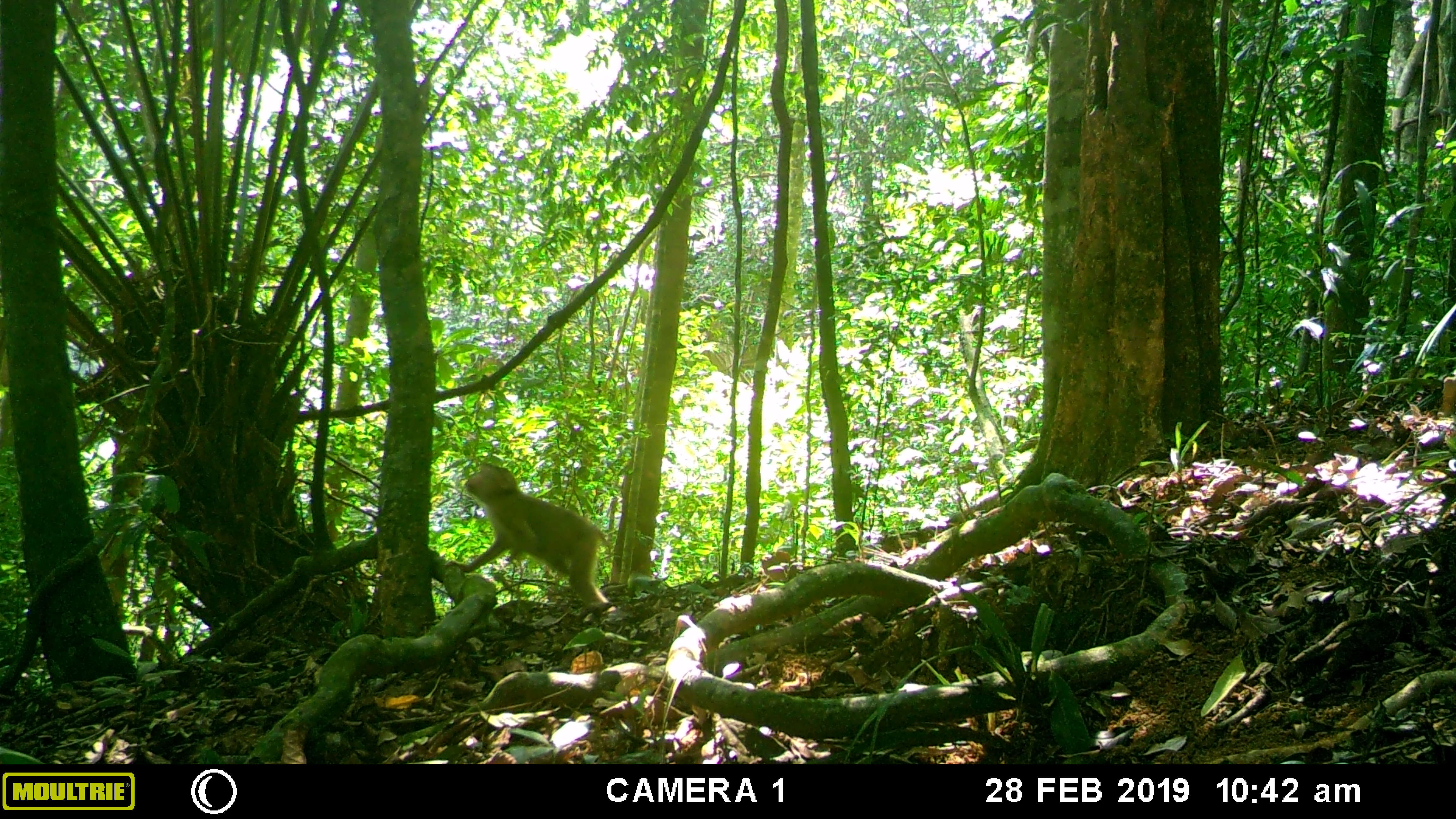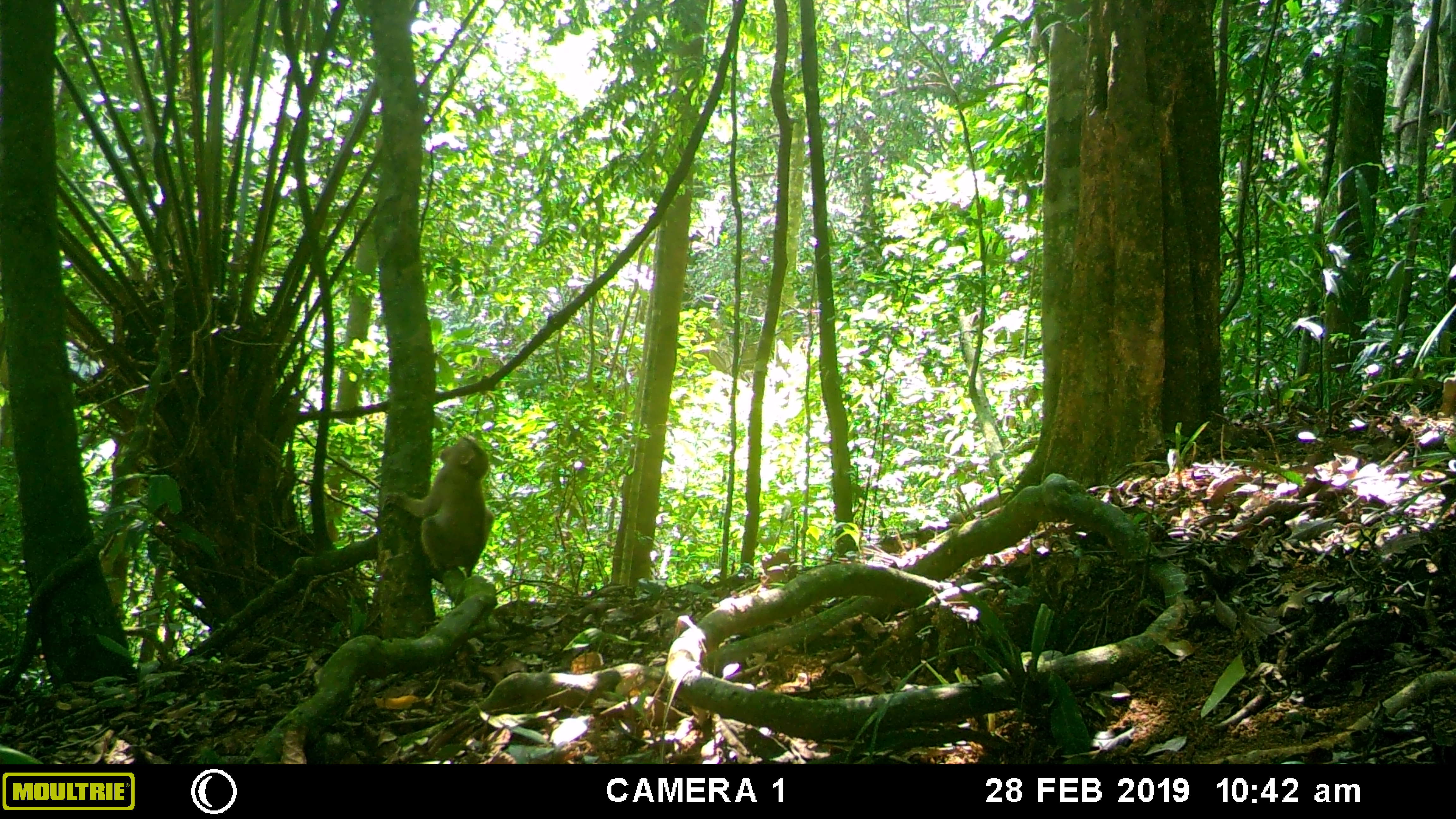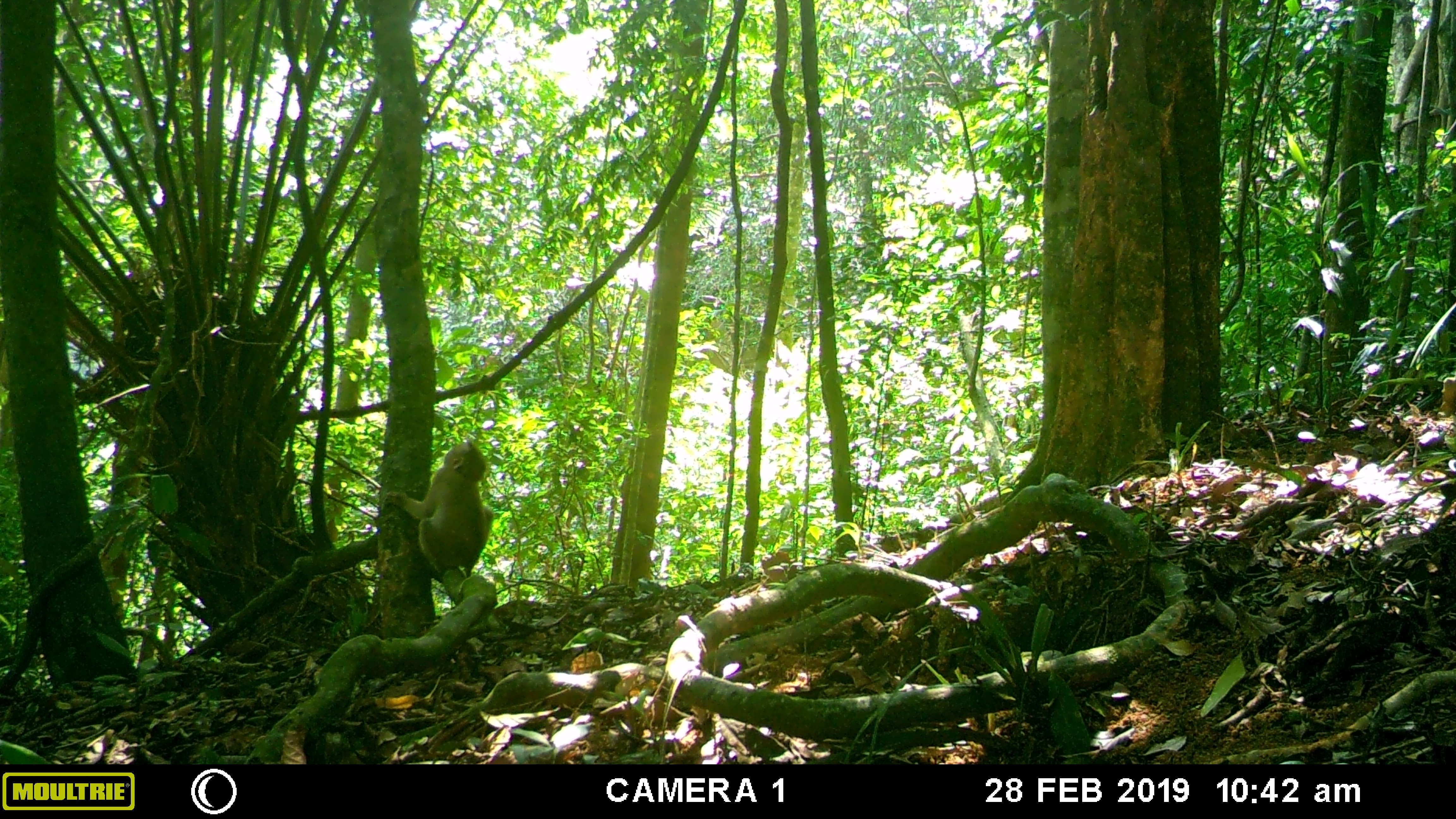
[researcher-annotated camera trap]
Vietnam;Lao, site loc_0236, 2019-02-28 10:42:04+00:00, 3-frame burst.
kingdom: Animalia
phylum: Chordata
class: Mammalia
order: Primates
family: Cercopithecidae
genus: Macaca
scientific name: Macaca nemestrina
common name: pig-tailed macaque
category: pig tailed macaque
Pig tailed macaque (pig-tailed macaque) (Macaca nemestrina). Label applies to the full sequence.